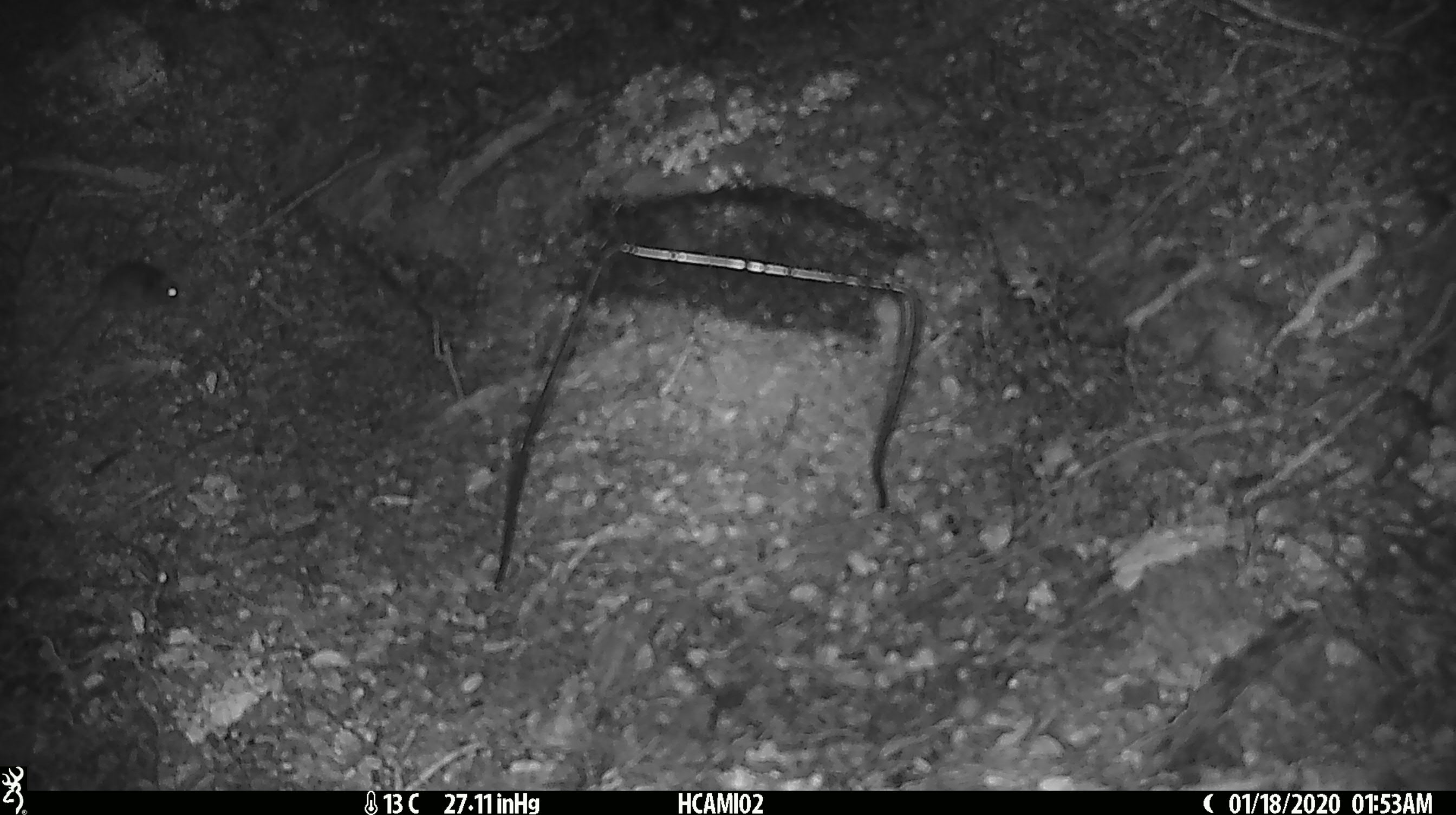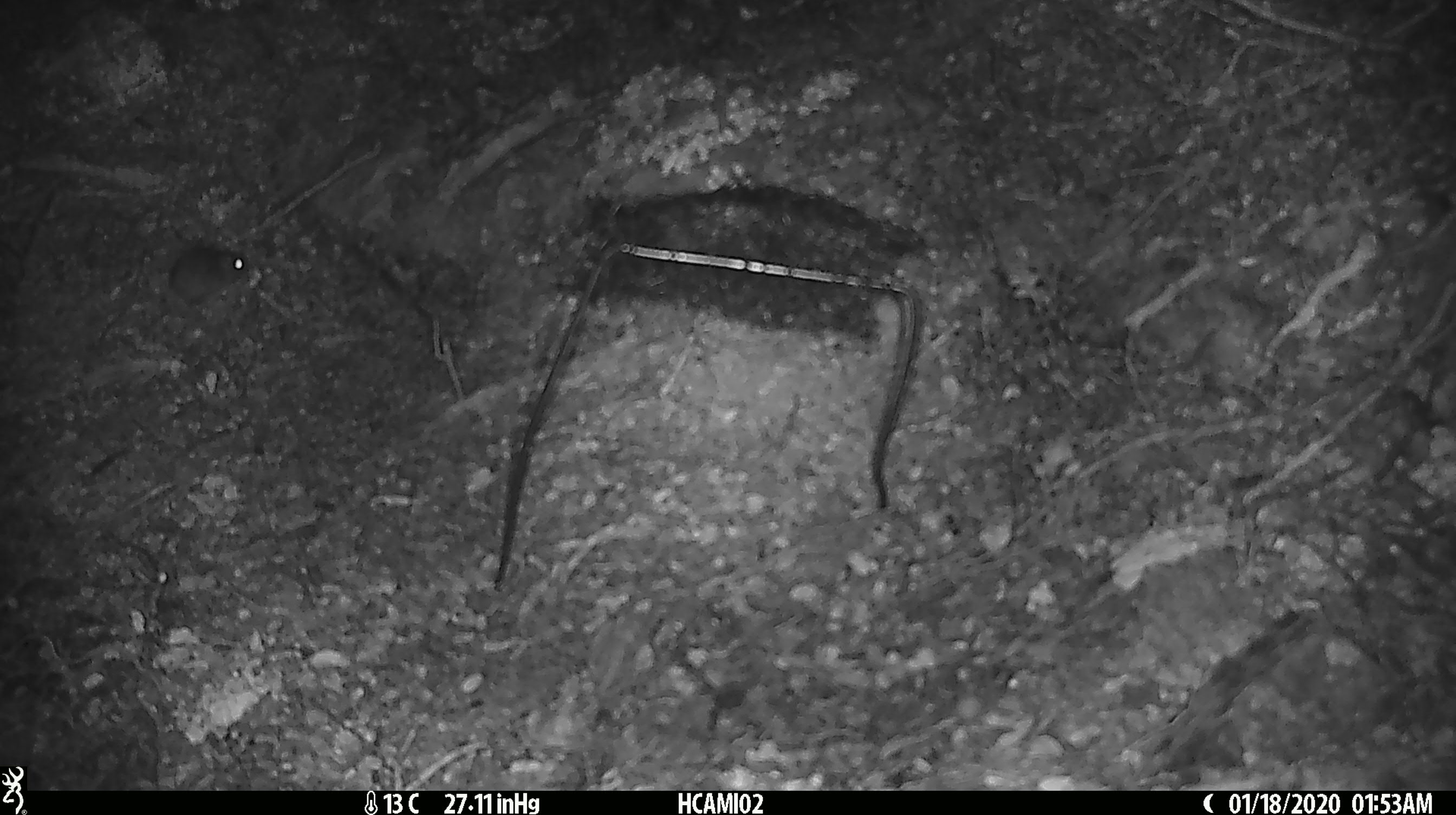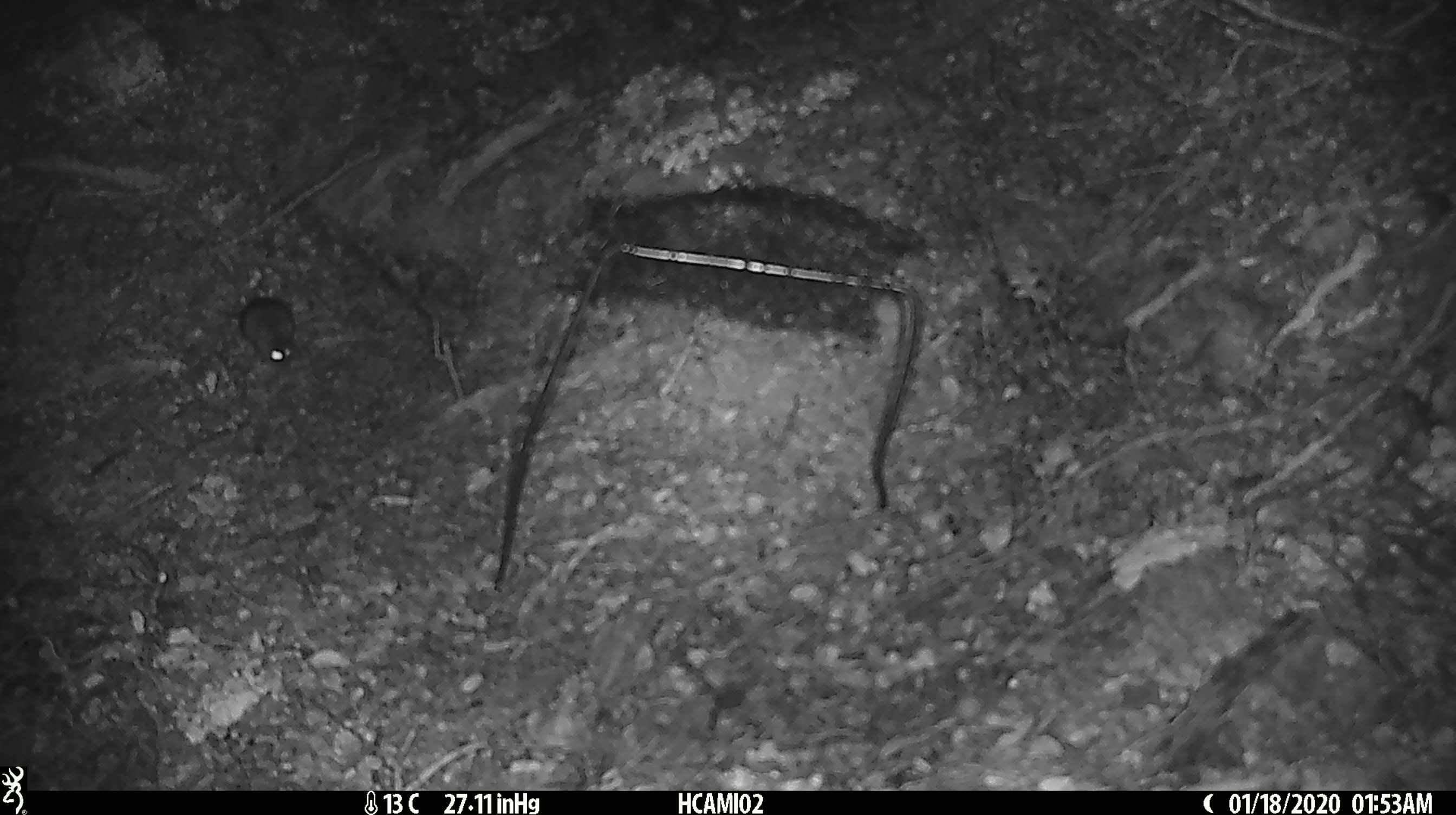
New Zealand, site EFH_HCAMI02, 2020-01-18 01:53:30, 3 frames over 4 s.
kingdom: Animalia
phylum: Chordata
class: Mammalia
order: Rodentia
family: Muridae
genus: Mus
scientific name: Mus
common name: mouse